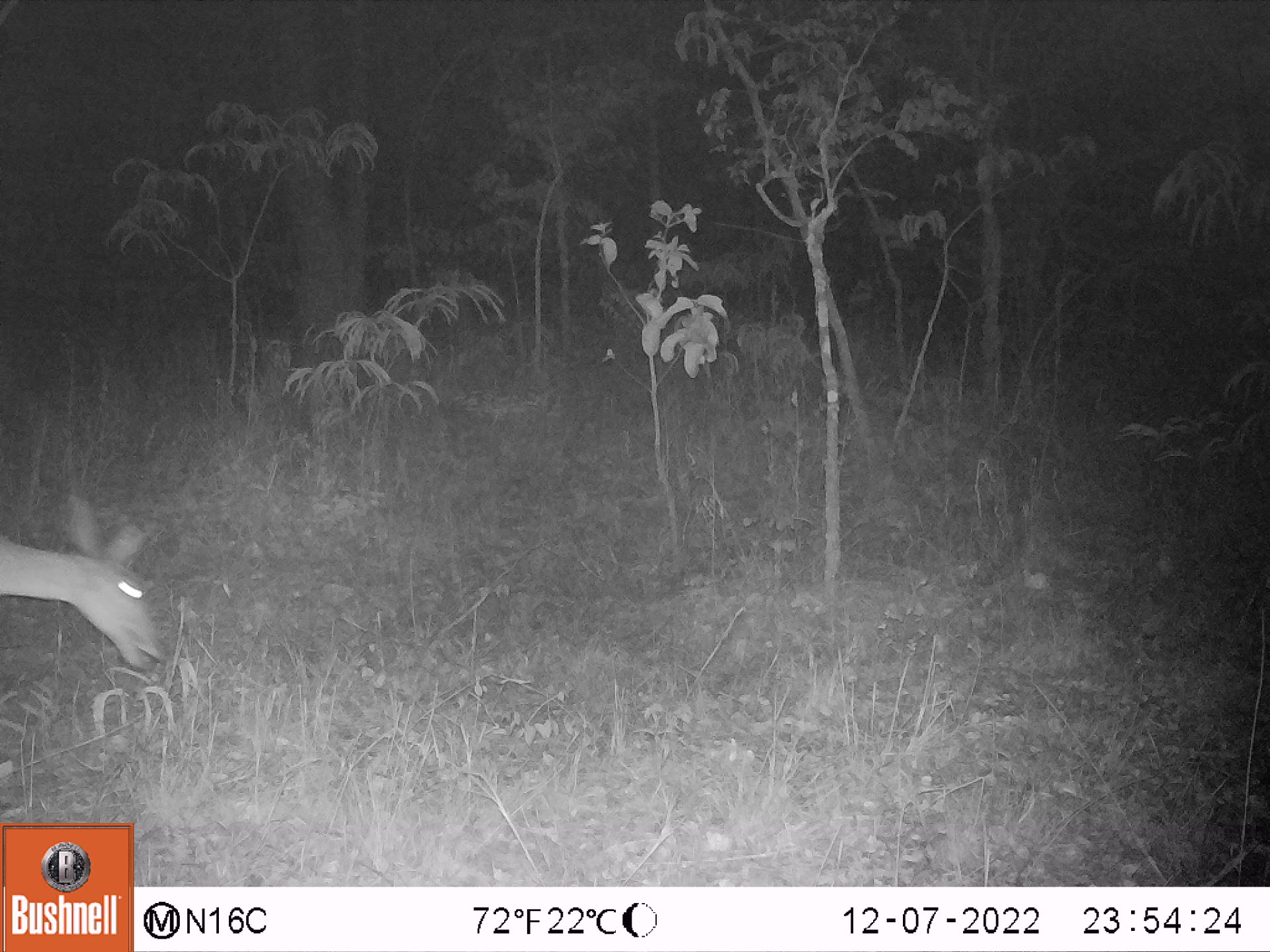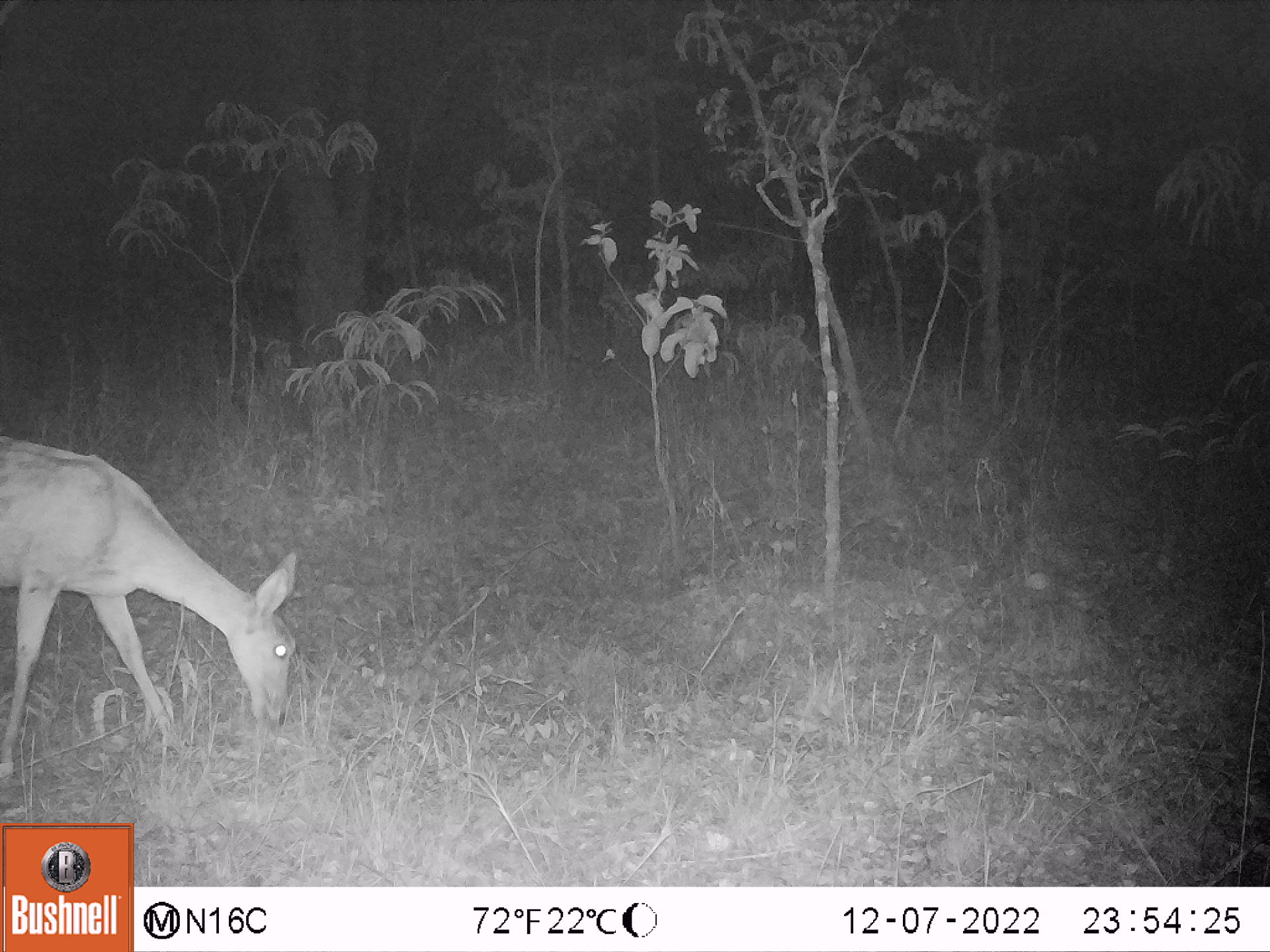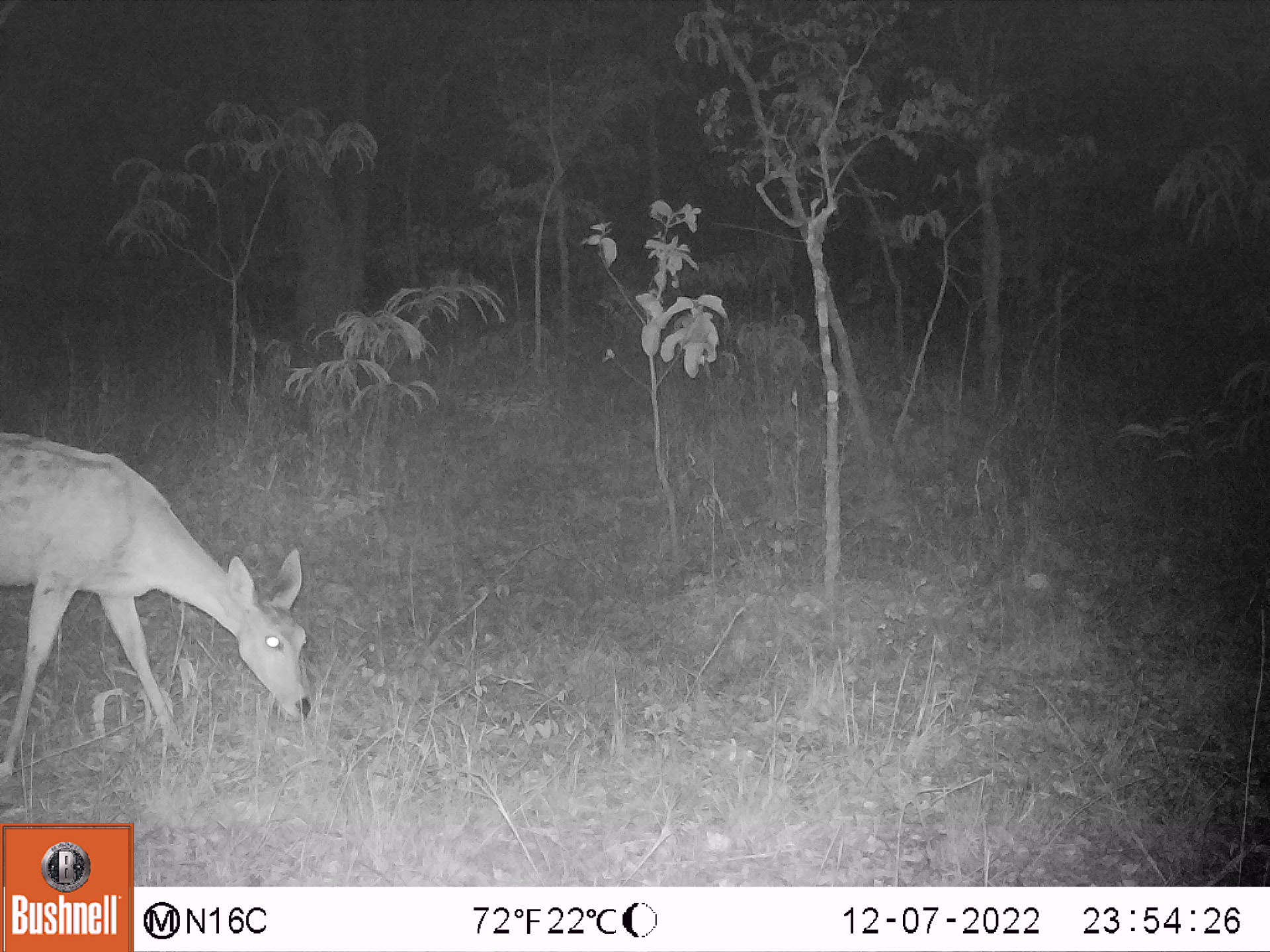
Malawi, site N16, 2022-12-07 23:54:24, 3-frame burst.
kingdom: Animalia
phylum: Chordata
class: Mammalia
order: Artiodactyla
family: Bovidae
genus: Redunca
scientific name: Redunca arundinum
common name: southern reedbuck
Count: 1.